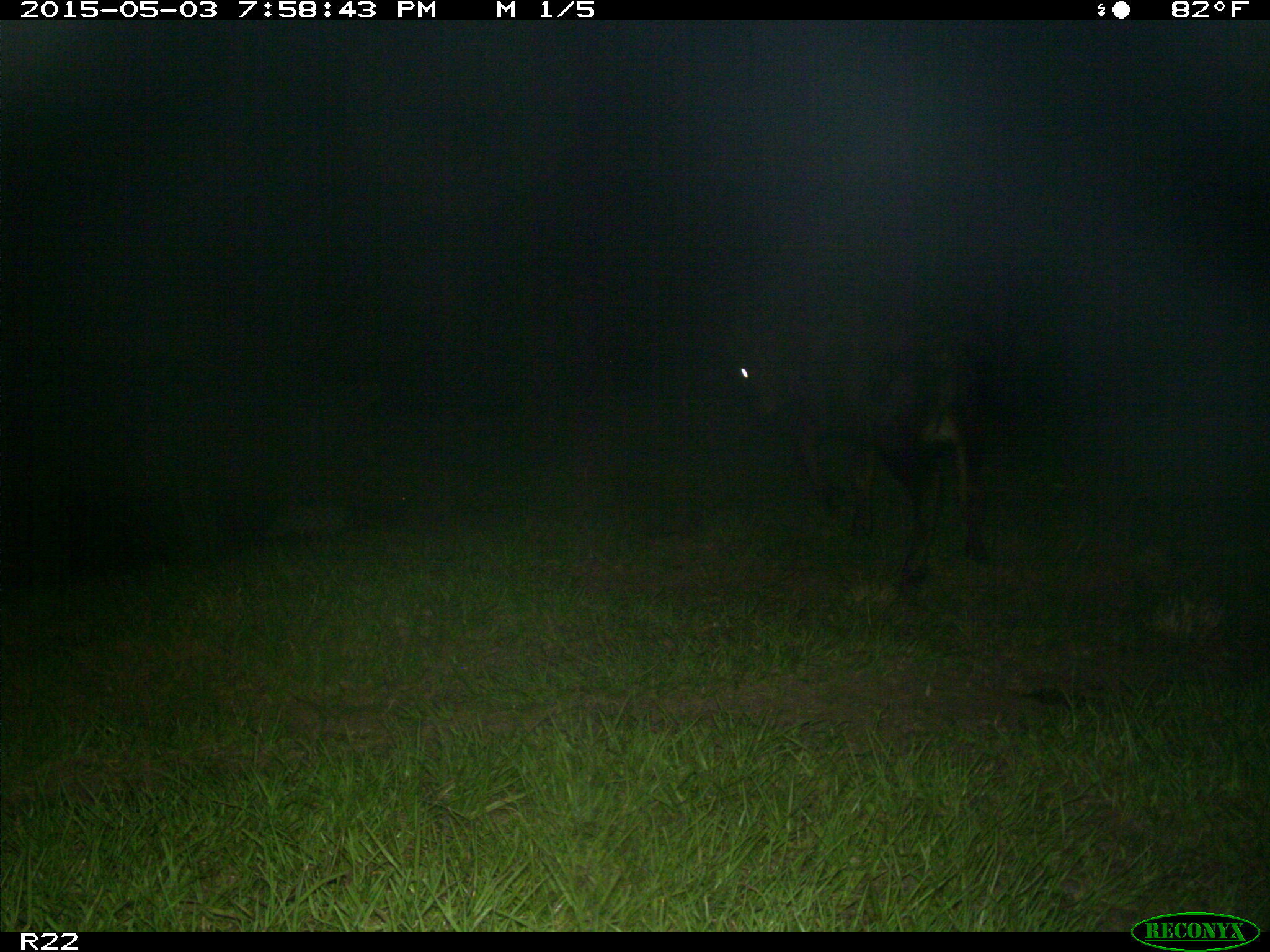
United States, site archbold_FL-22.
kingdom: Animalia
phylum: Chordata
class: Mammalia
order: Artiodactyla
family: Bovidae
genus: Bos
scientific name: Bos taurus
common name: domestic cow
Bos taurus (domestic cow).